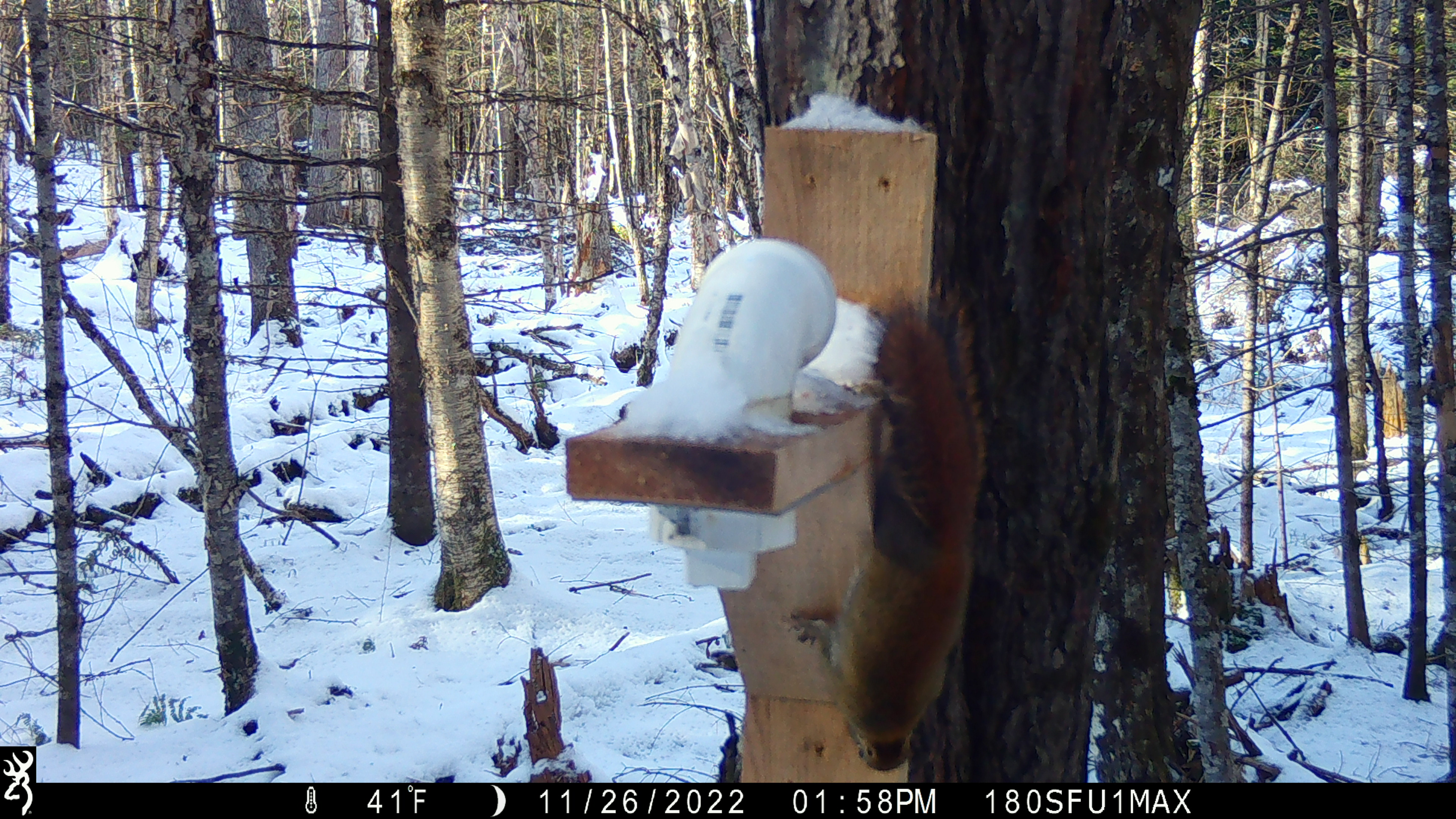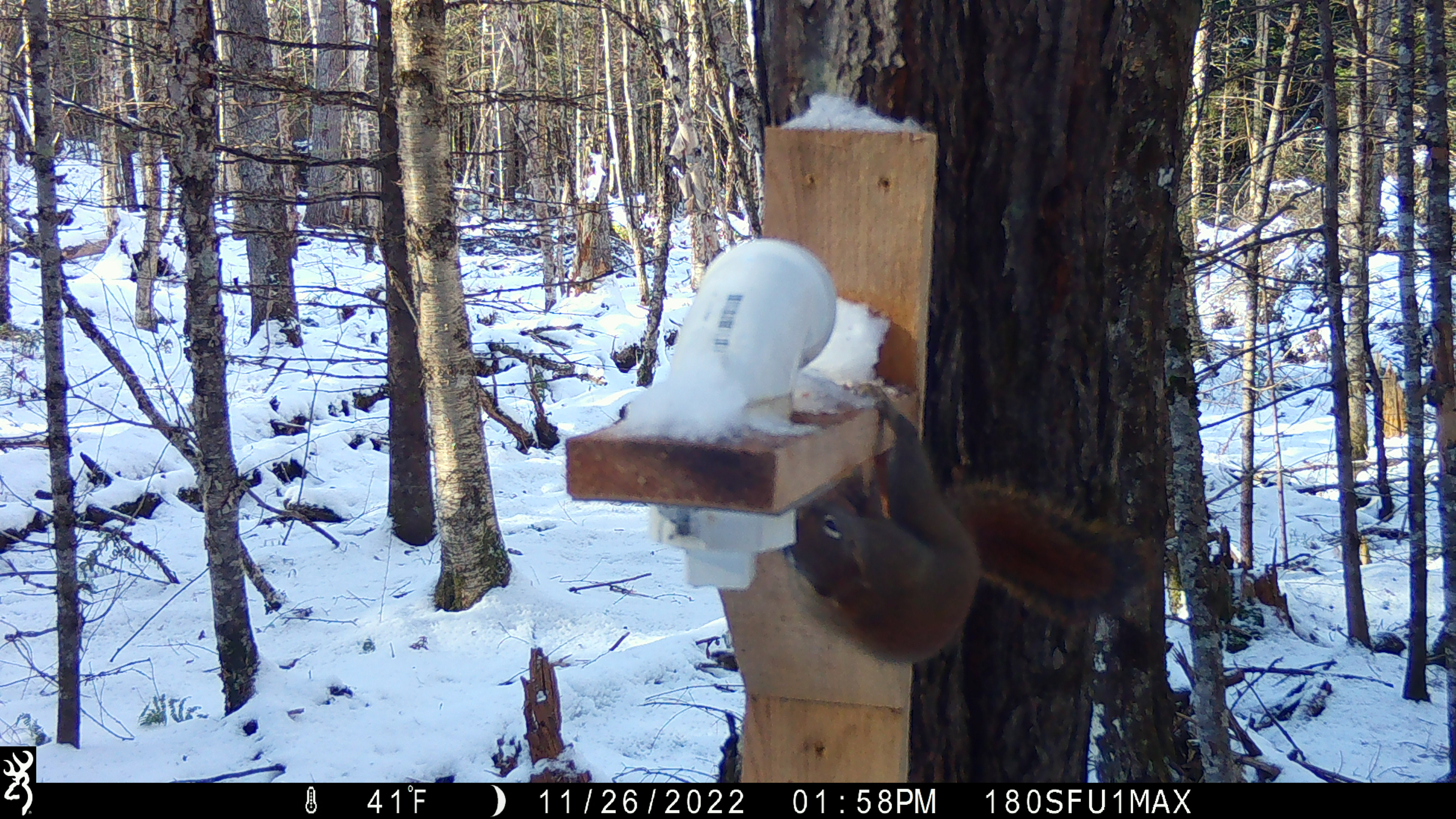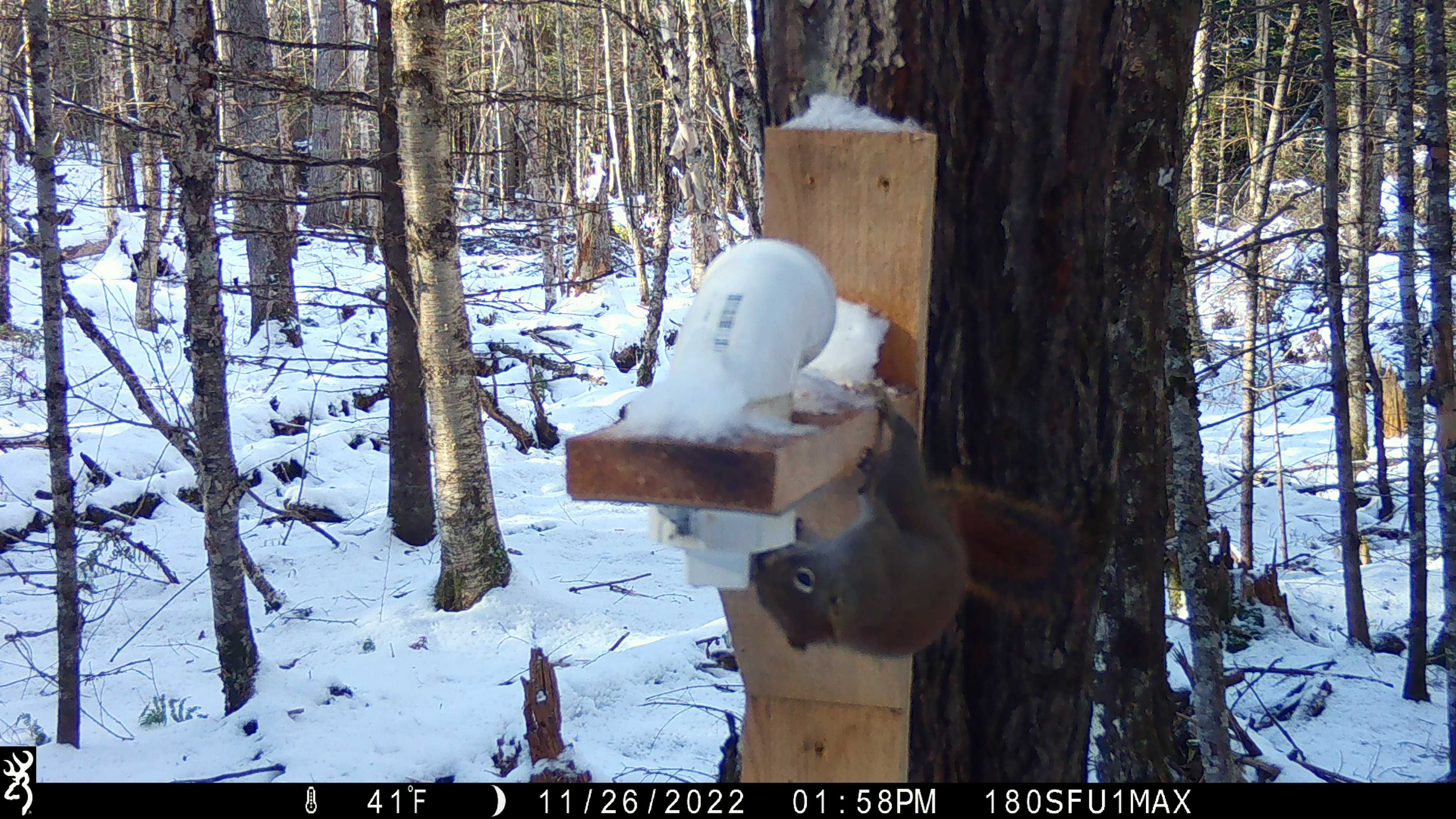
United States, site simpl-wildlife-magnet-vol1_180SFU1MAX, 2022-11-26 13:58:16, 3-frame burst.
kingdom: Animalia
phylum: Chordata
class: Mammalia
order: Rodentia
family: Sciuridae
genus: Tamiasciurus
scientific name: Tamiasciurus hudsonicus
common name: red squirrel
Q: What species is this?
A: Red squirrel (Tamiasciurus hudsonicus).